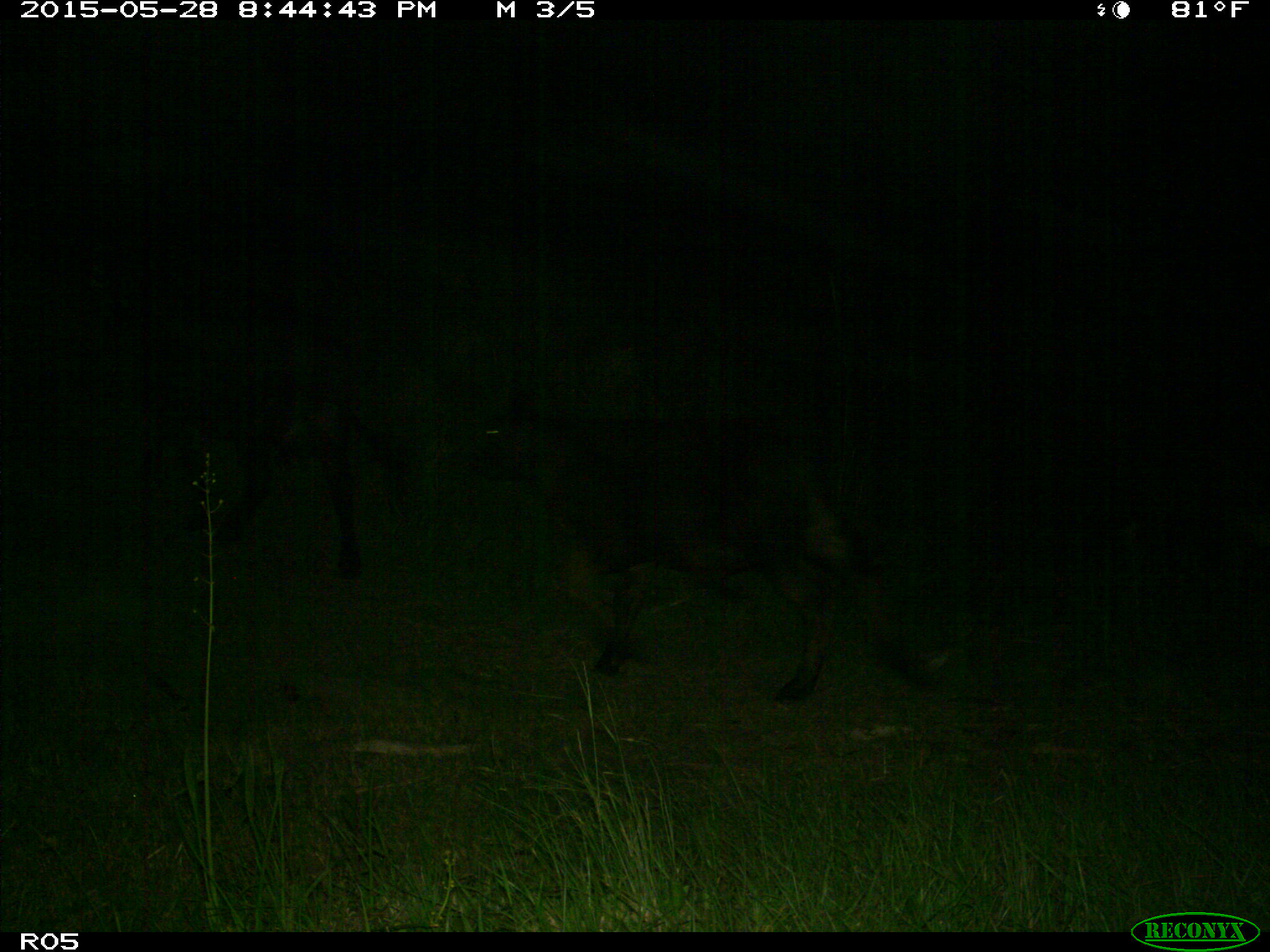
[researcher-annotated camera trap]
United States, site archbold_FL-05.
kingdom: Animalia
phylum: Chordata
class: Mammalia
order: Artiodactyla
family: Bovidae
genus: Bos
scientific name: Bos taurus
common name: domestic cow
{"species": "Bos taurus (domestic cow)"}